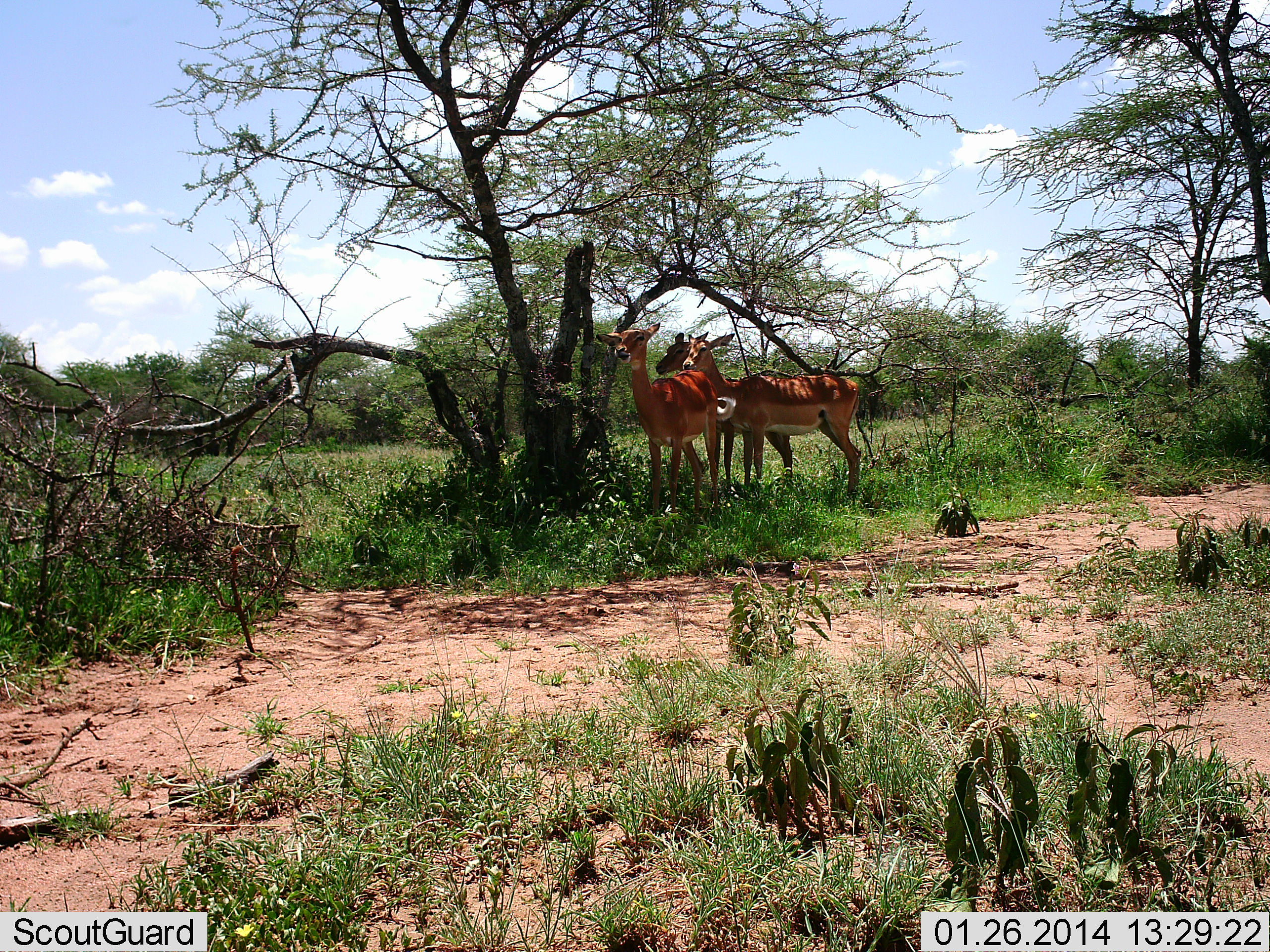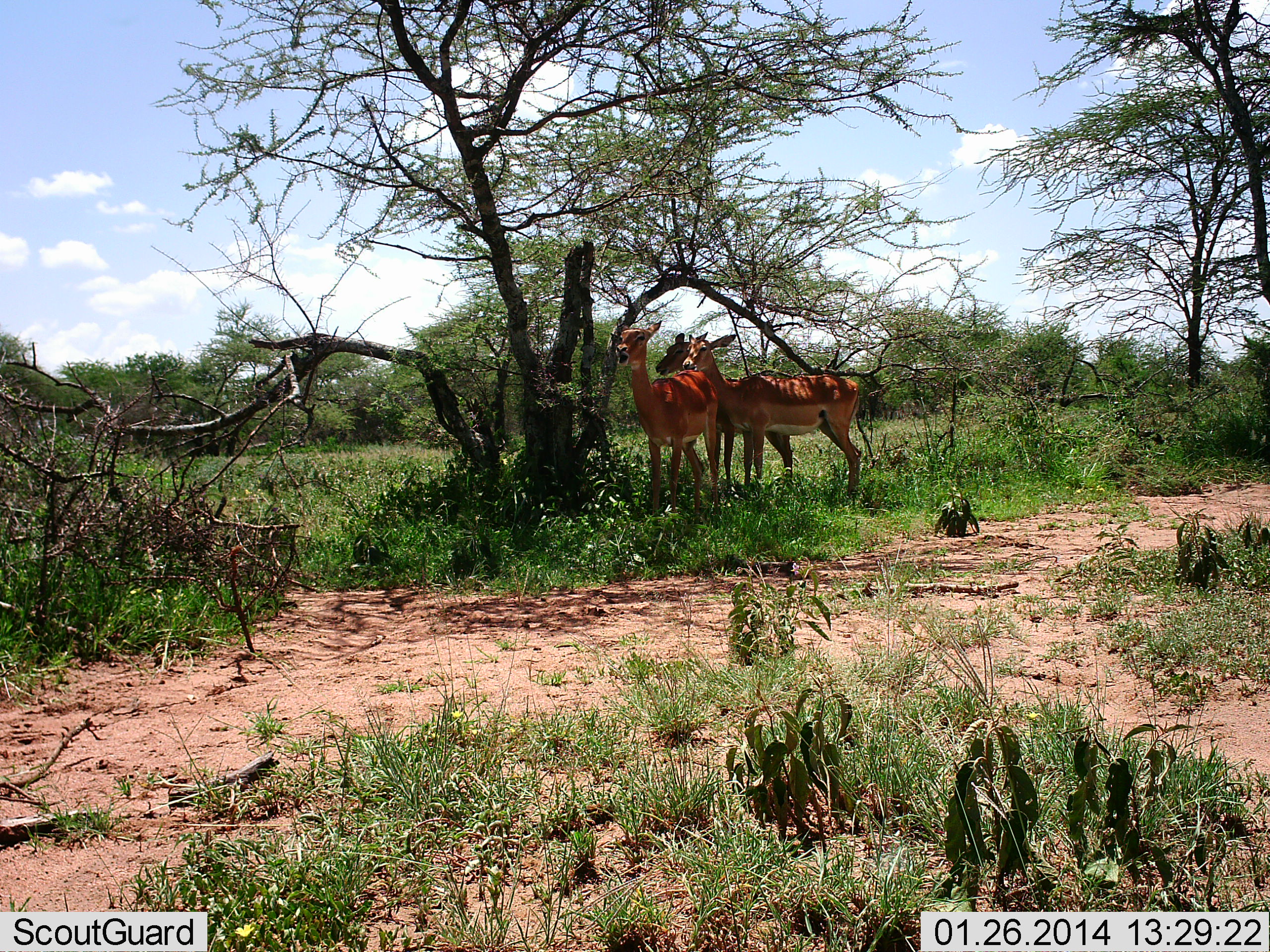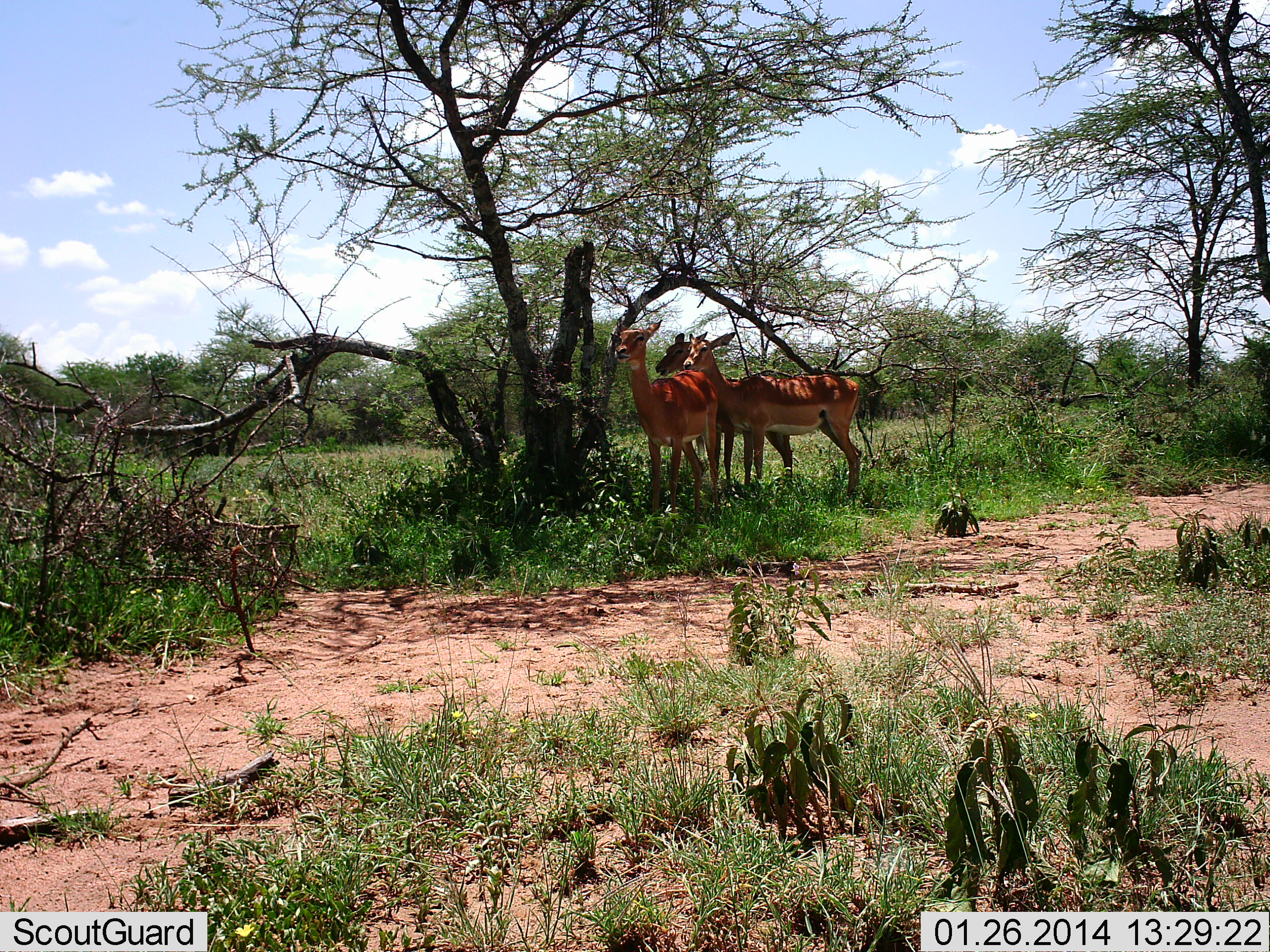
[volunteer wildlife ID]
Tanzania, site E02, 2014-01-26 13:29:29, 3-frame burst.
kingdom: Animalia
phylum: Chordata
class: Mammalia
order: Artiodactyla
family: Bovidae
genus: Aepyceros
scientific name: Aepyceros melampus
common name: impala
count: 3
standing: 90%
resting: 0%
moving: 0%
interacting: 10%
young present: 0%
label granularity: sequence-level